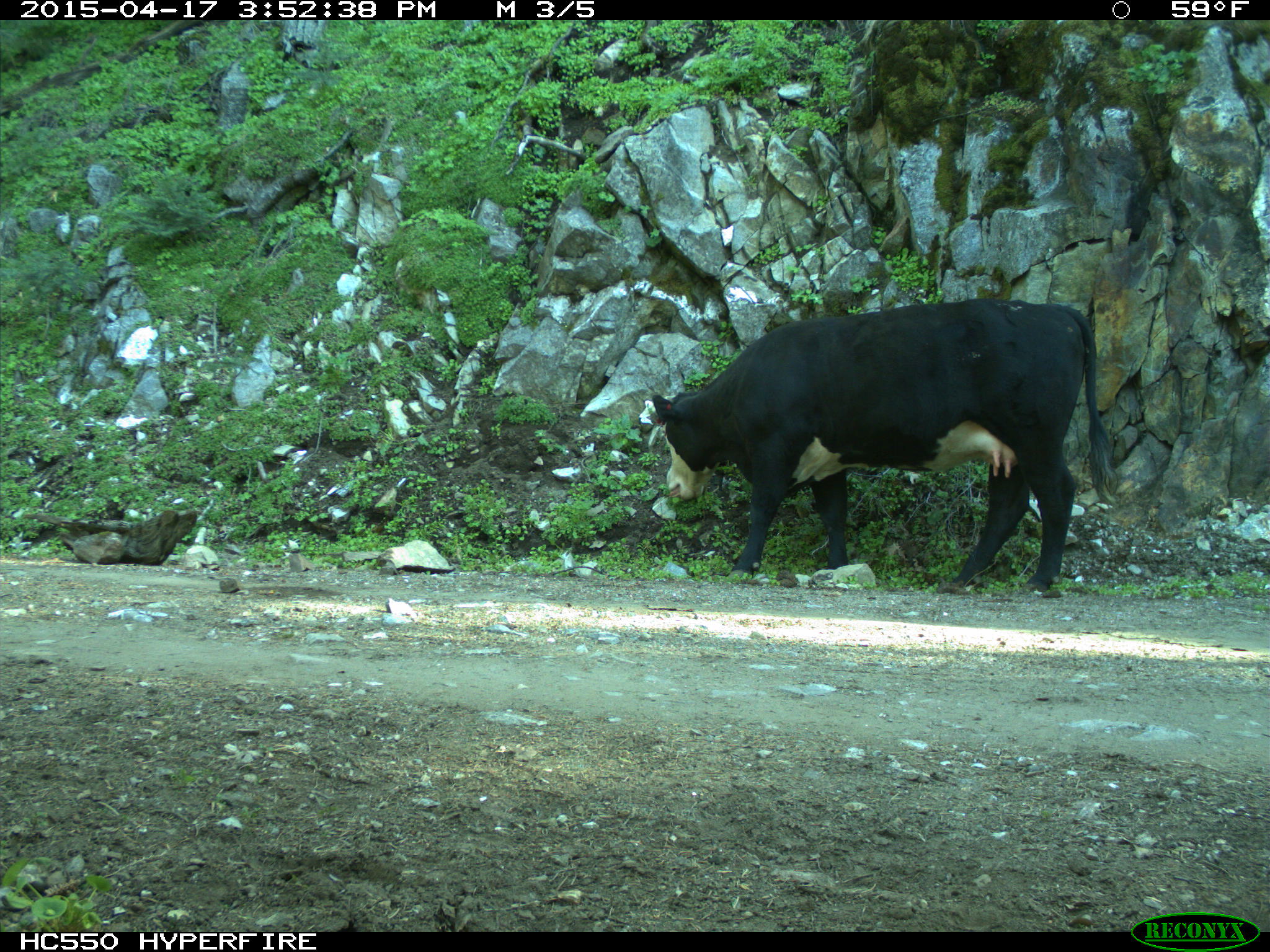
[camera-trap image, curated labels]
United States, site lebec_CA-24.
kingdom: Animalia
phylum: Chordata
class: Mammalia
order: Artiodactyla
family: Bovidae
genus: Bos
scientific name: Bos taurus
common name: domestic cow